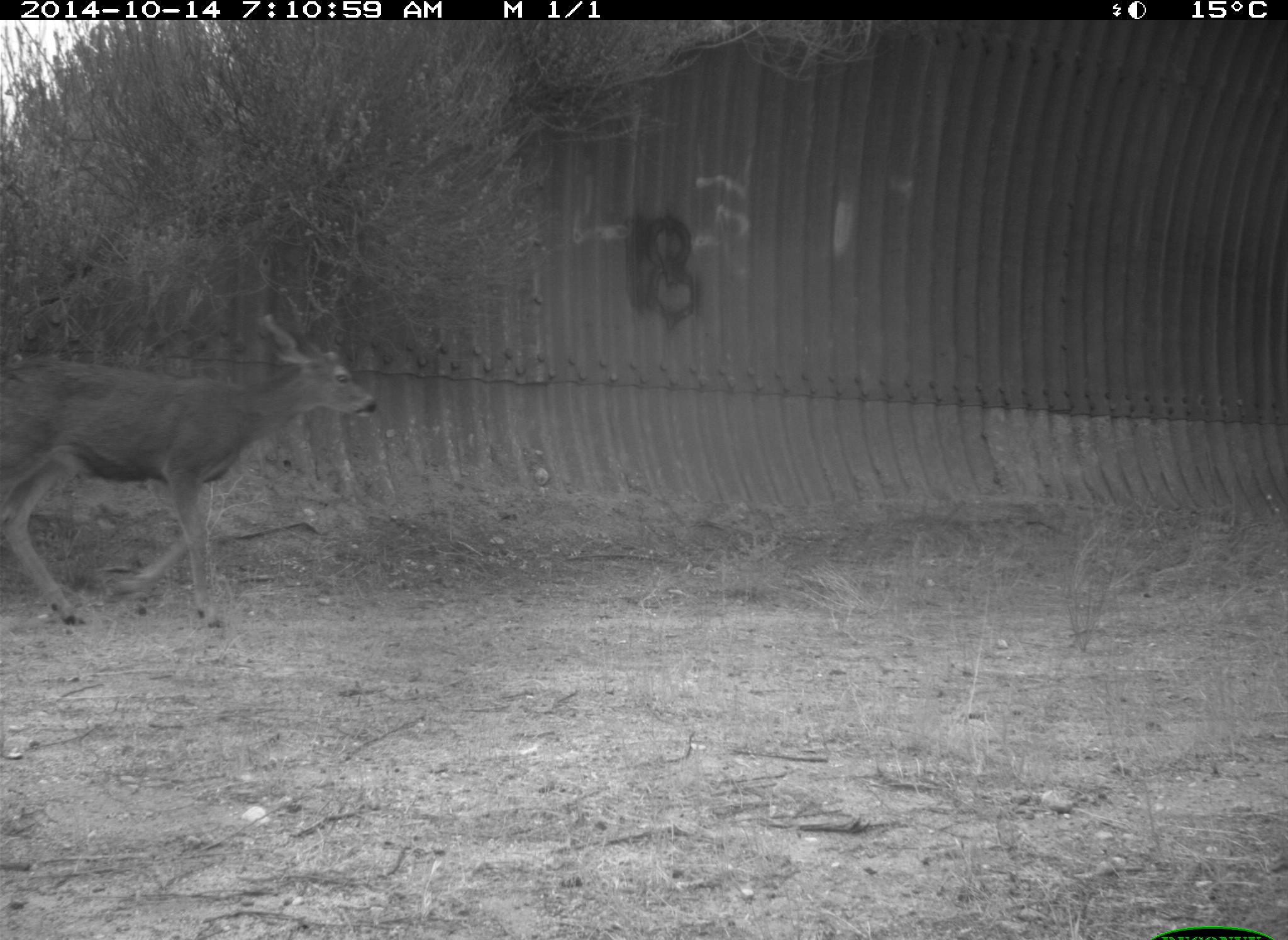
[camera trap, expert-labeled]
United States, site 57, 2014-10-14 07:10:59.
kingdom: Animalia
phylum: Chordata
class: Mammalia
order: Artiodactyla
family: Cervidae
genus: Odocoileus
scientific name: Odocoileus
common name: deer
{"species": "deer (Odocoileus)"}